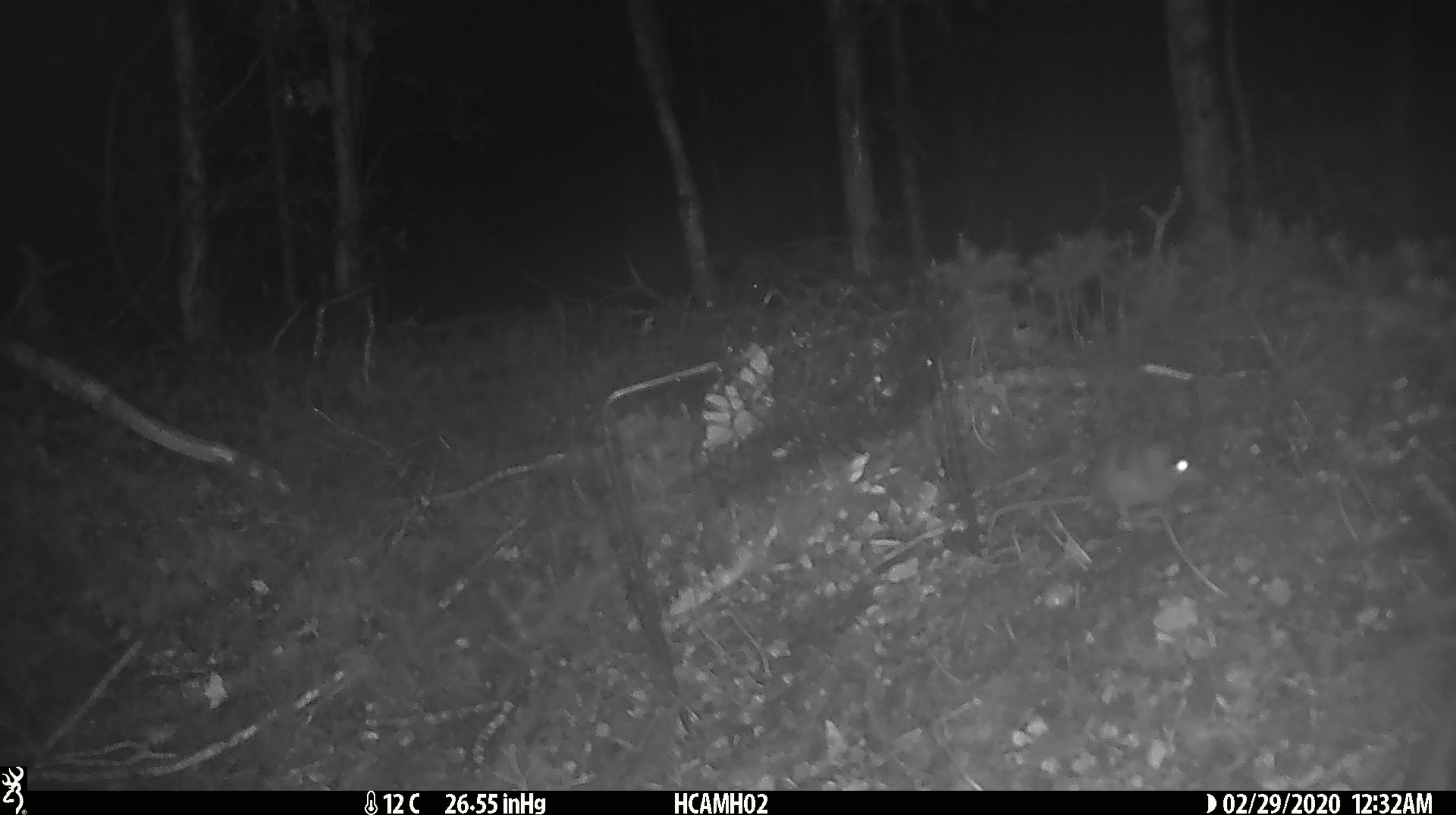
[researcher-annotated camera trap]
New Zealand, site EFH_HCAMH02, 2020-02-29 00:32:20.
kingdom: Animalia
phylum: Chordata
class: Mammalia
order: Rodentia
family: Muridae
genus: Mus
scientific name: Mus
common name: mouse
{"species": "mouse (Mus)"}